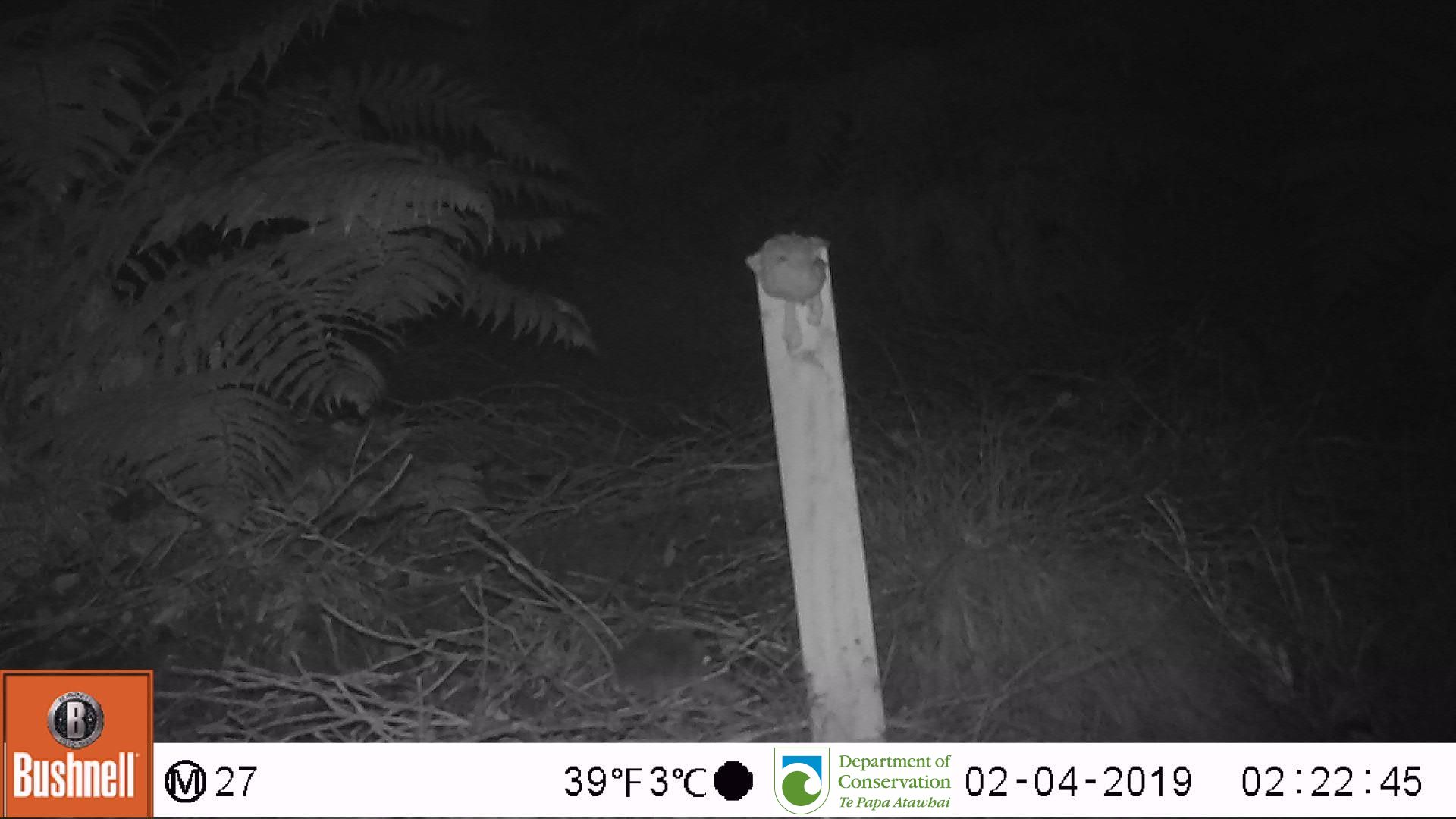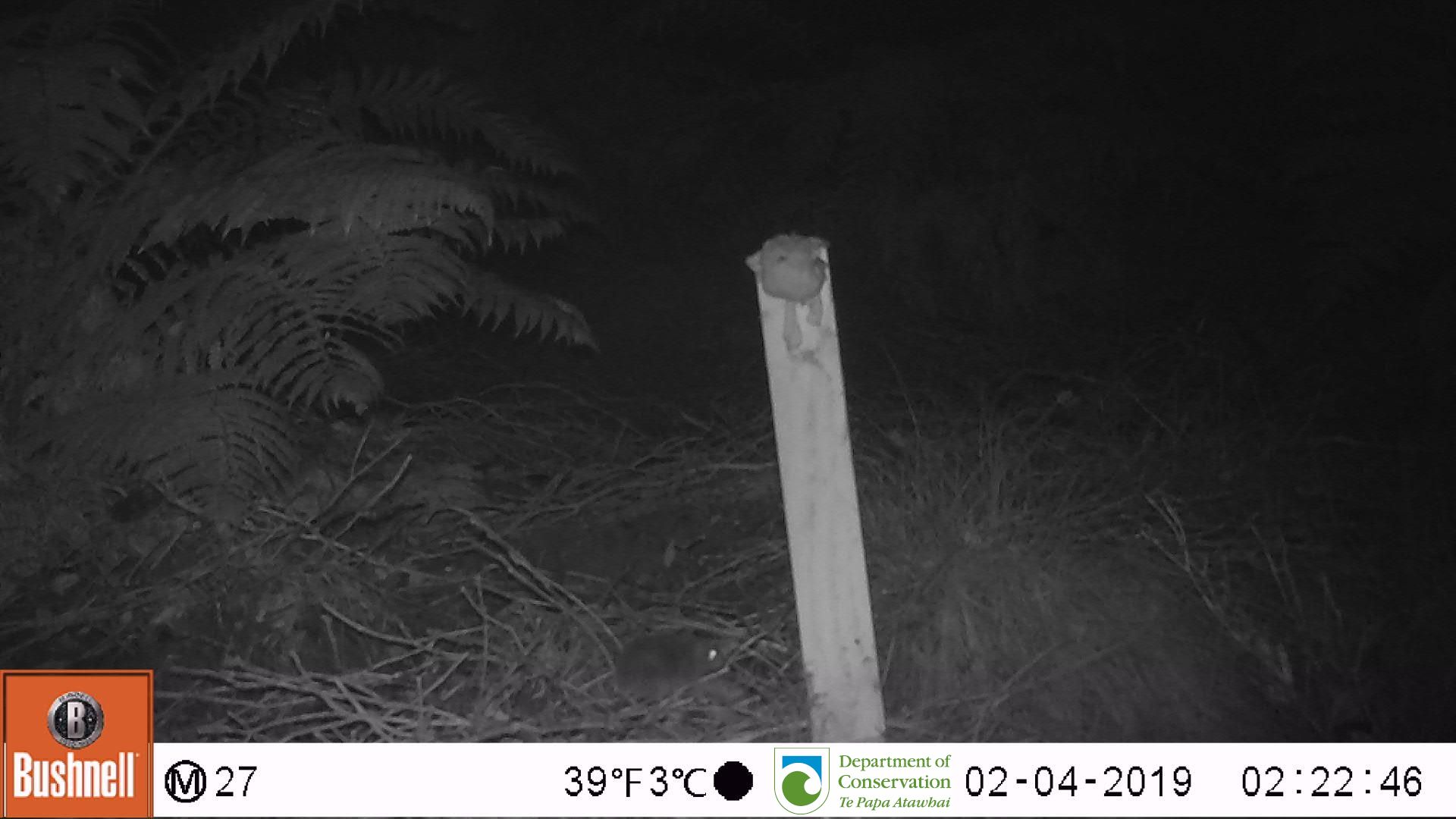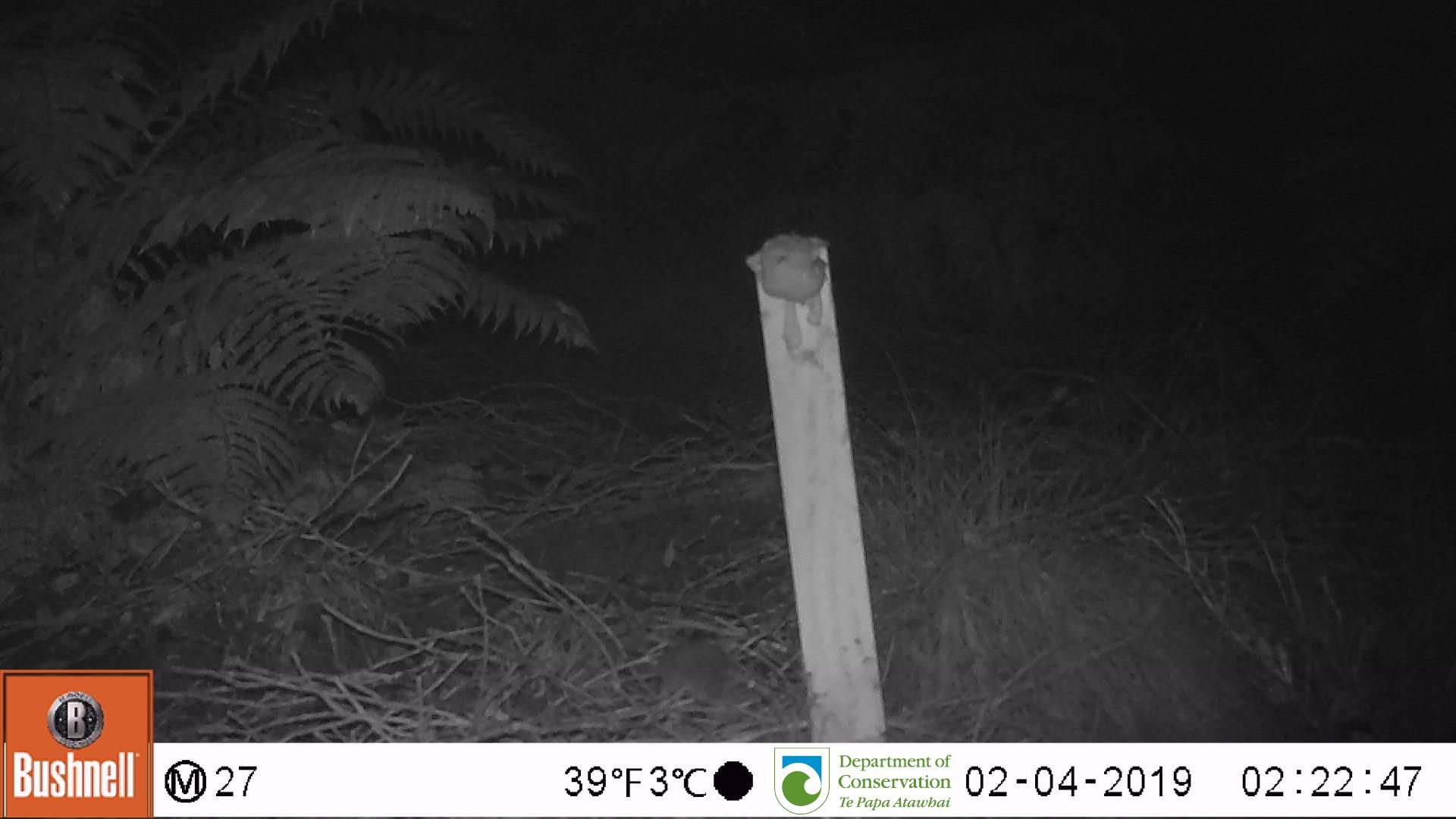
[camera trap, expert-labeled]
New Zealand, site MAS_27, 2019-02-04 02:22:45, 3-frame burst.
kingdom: Animalia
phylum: Chordata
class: Mammalia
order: Rodentia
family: Muridae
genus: Mus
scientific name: Mus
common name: mouse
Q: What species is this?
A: Mouse (Mus).